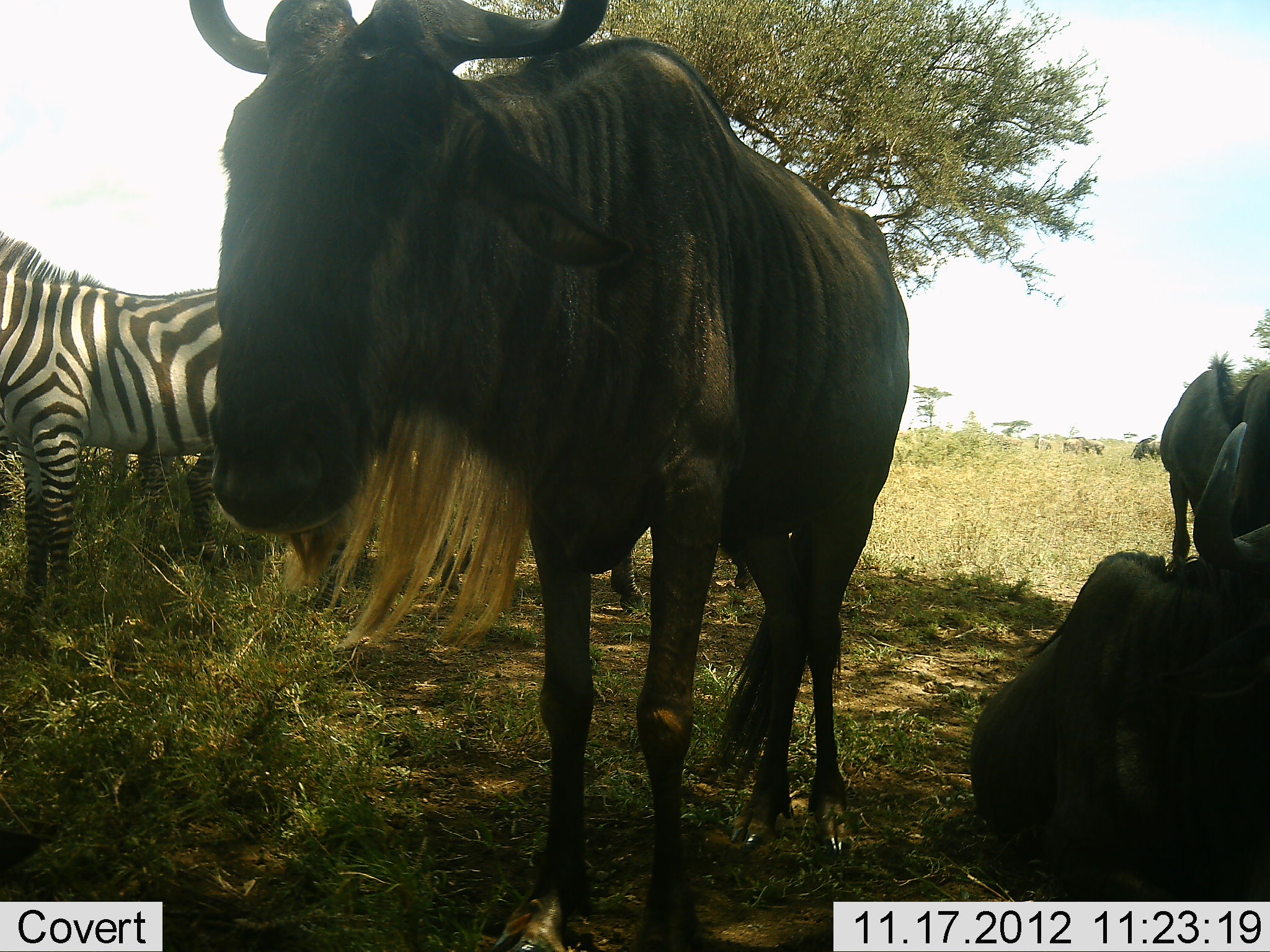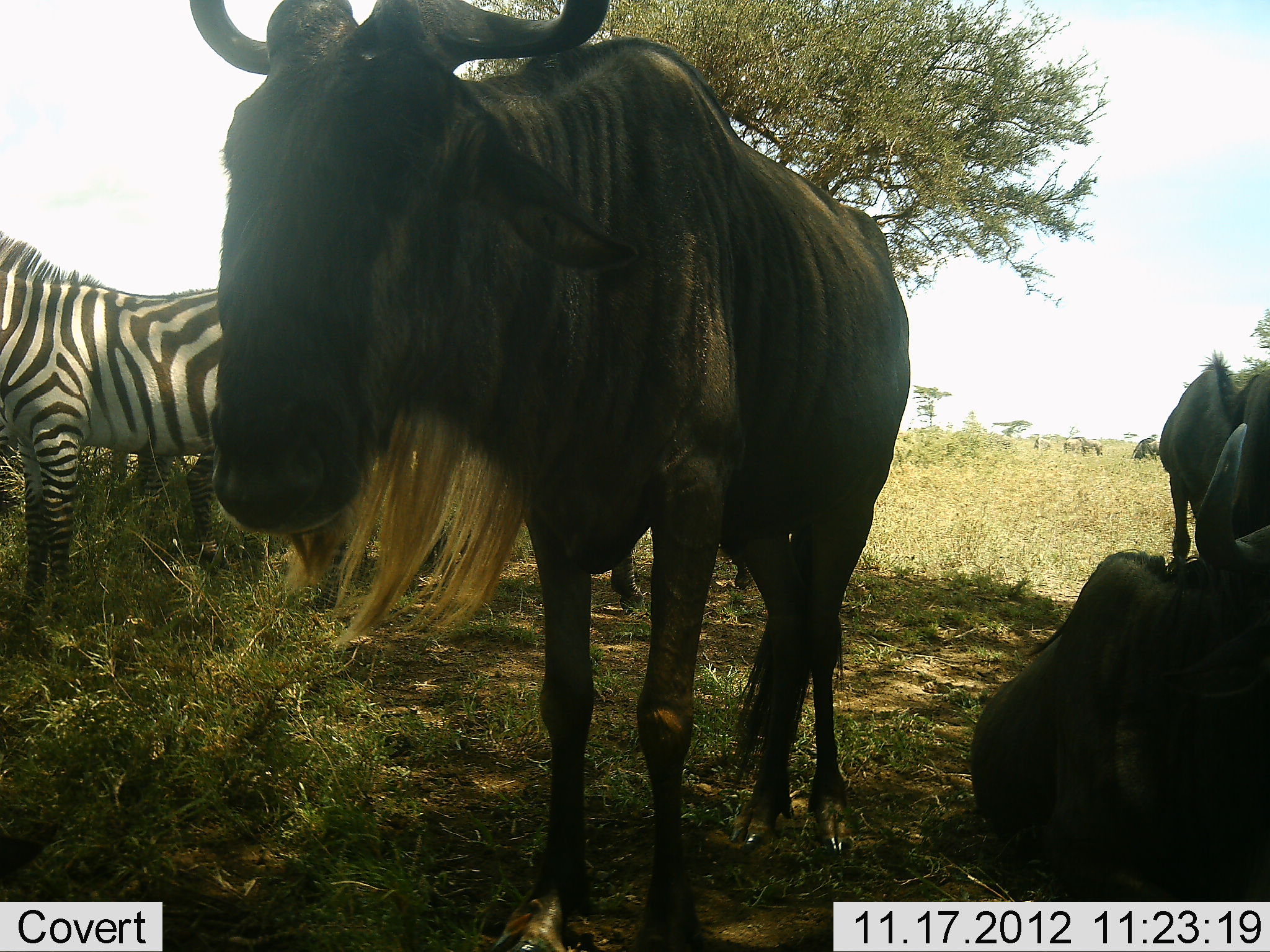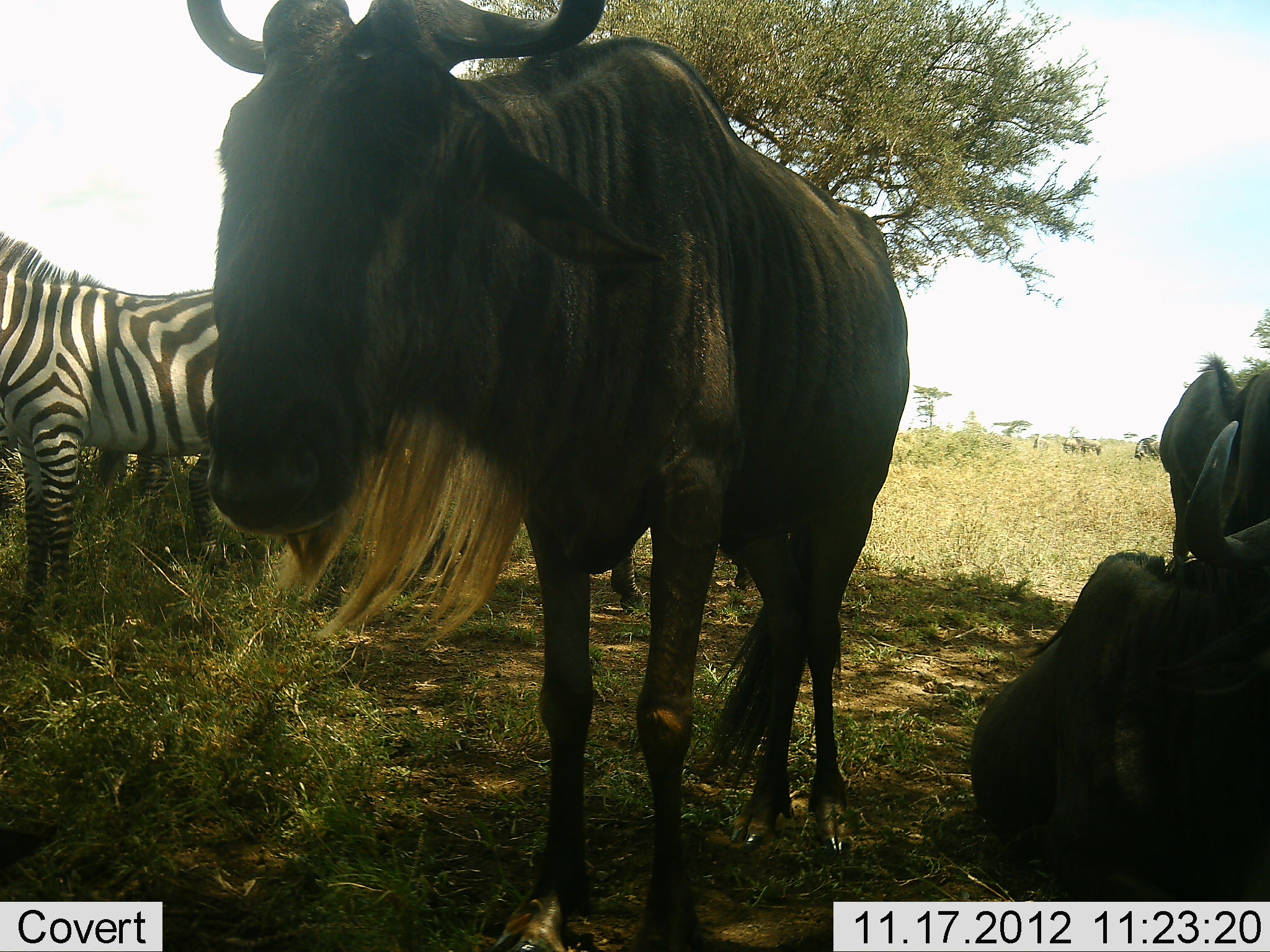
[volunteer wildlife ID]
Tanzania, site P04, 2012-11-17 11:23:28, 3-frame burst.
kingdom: Animalia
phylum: Chordata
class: Mammalia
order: Artiodactyla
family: Bovidae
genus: Connochaetes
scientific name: Connochaetes taurinus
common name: blue wildebeest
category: wildebeest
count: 4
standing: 90%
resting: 90%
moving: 0%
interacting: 0%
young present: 0%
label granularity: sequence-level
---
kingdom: Animalia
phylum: Chordata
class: Mammalia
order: Perissodactyla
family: Equidae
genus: Equus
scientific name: Equus quagga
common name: plains zebra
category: zebra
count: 2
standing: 100%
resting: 10%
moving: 0%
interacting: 0%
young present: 0%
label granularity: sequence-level